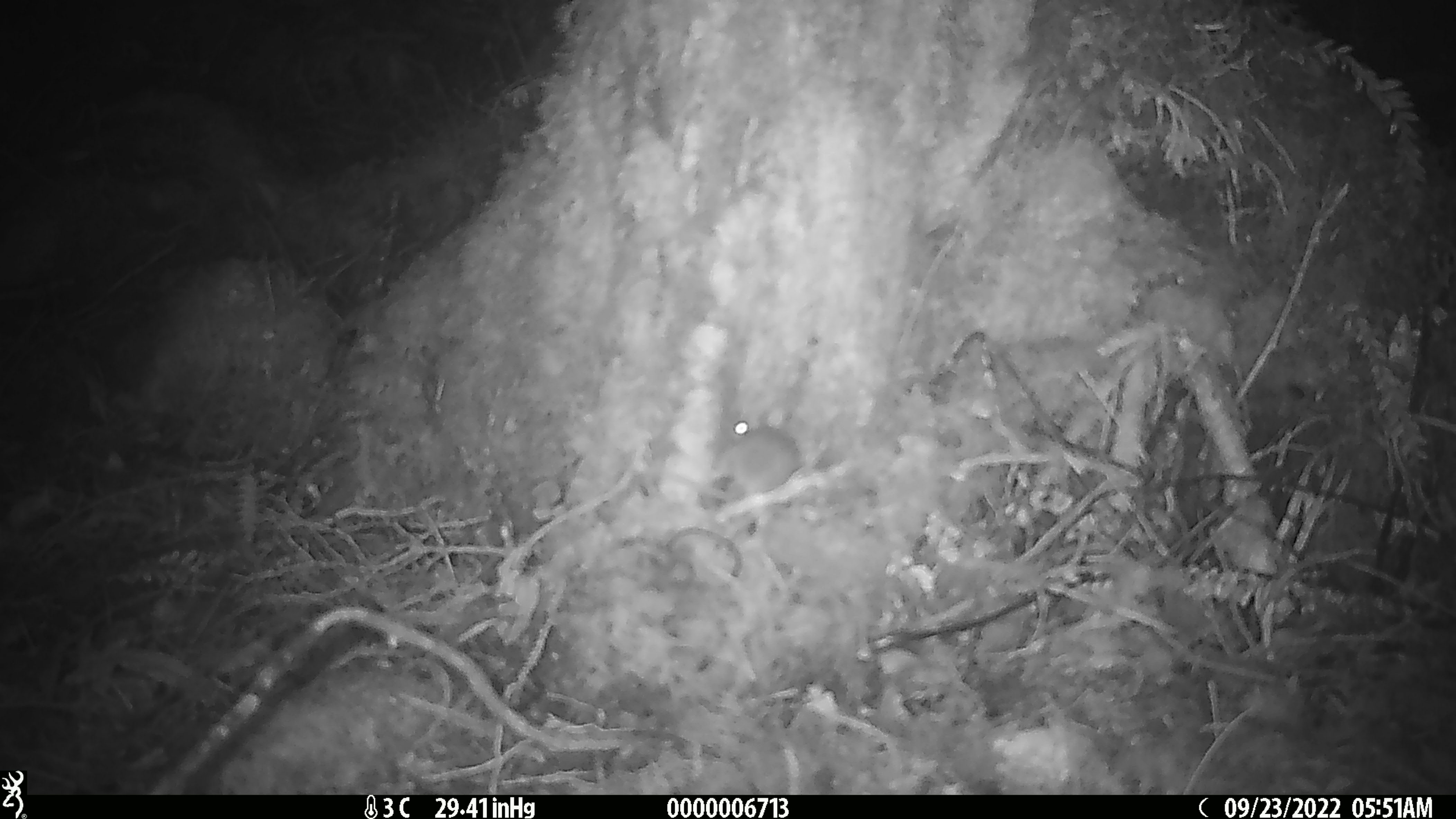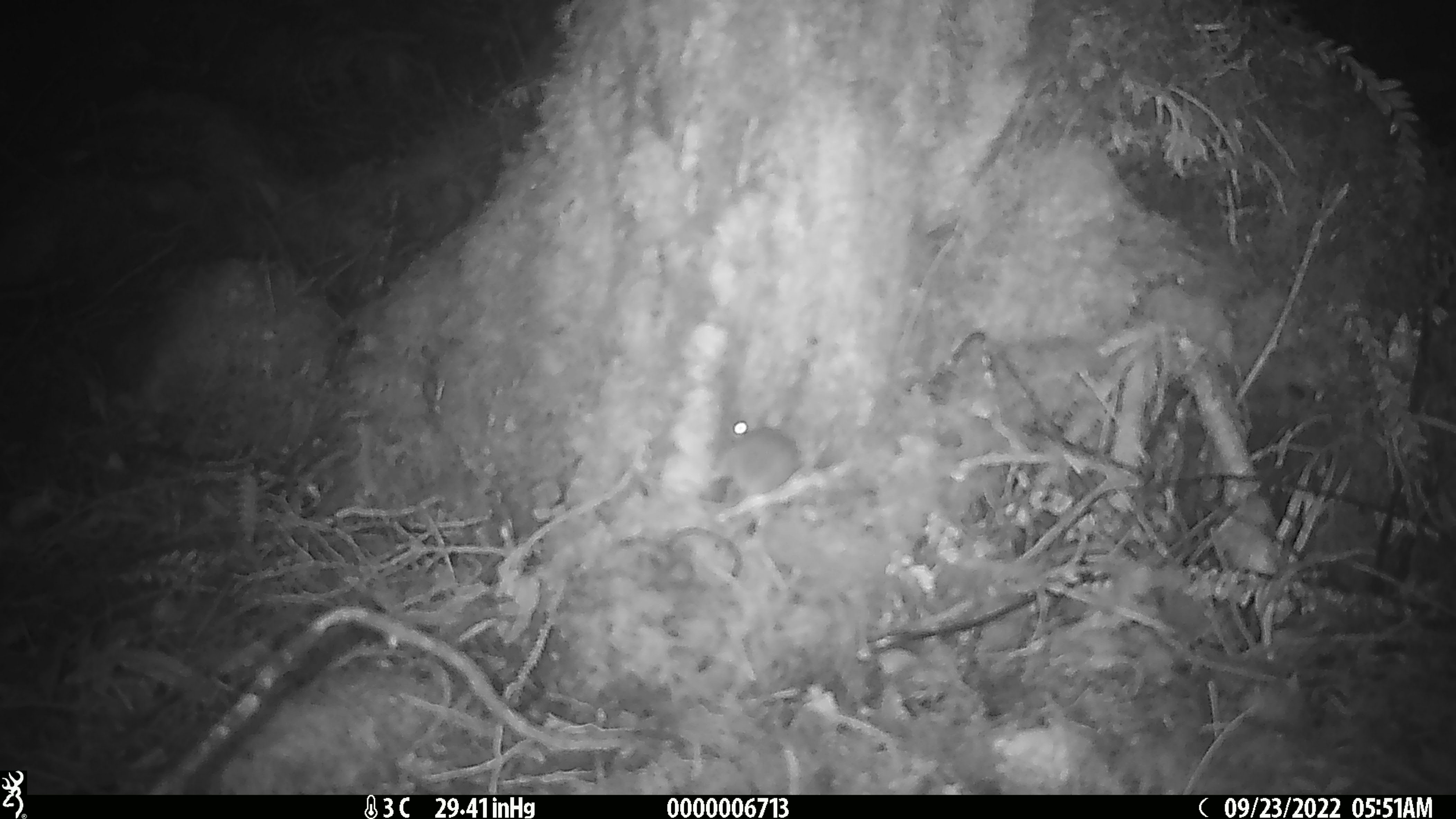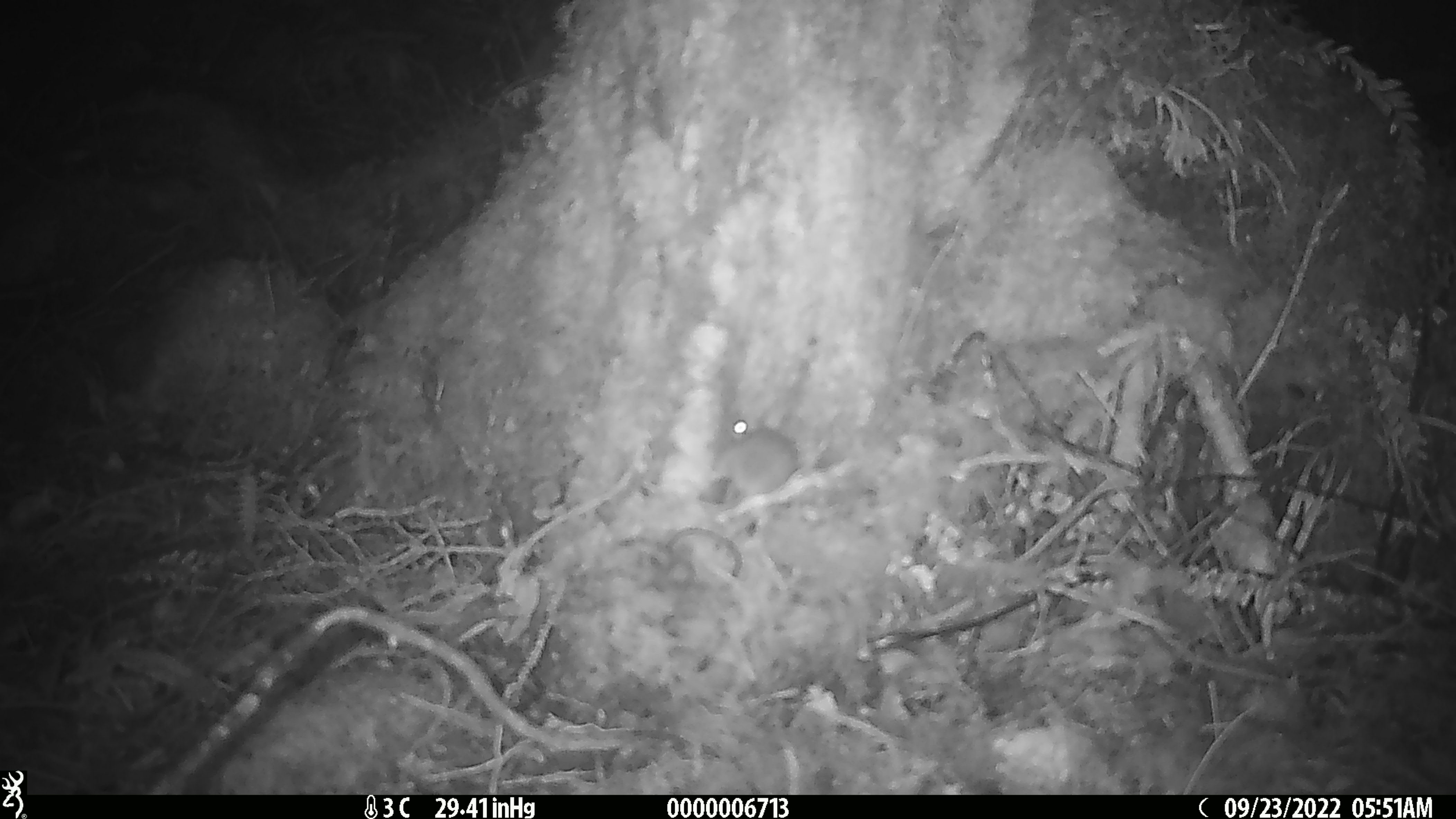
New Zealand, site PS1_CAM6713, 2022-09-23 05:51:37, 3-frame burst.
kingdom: Animalia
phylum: Chordata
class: Mammalia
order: Rodentia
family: Muridae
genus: Mus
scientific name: Mus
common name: mouse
Mouse (Mus).